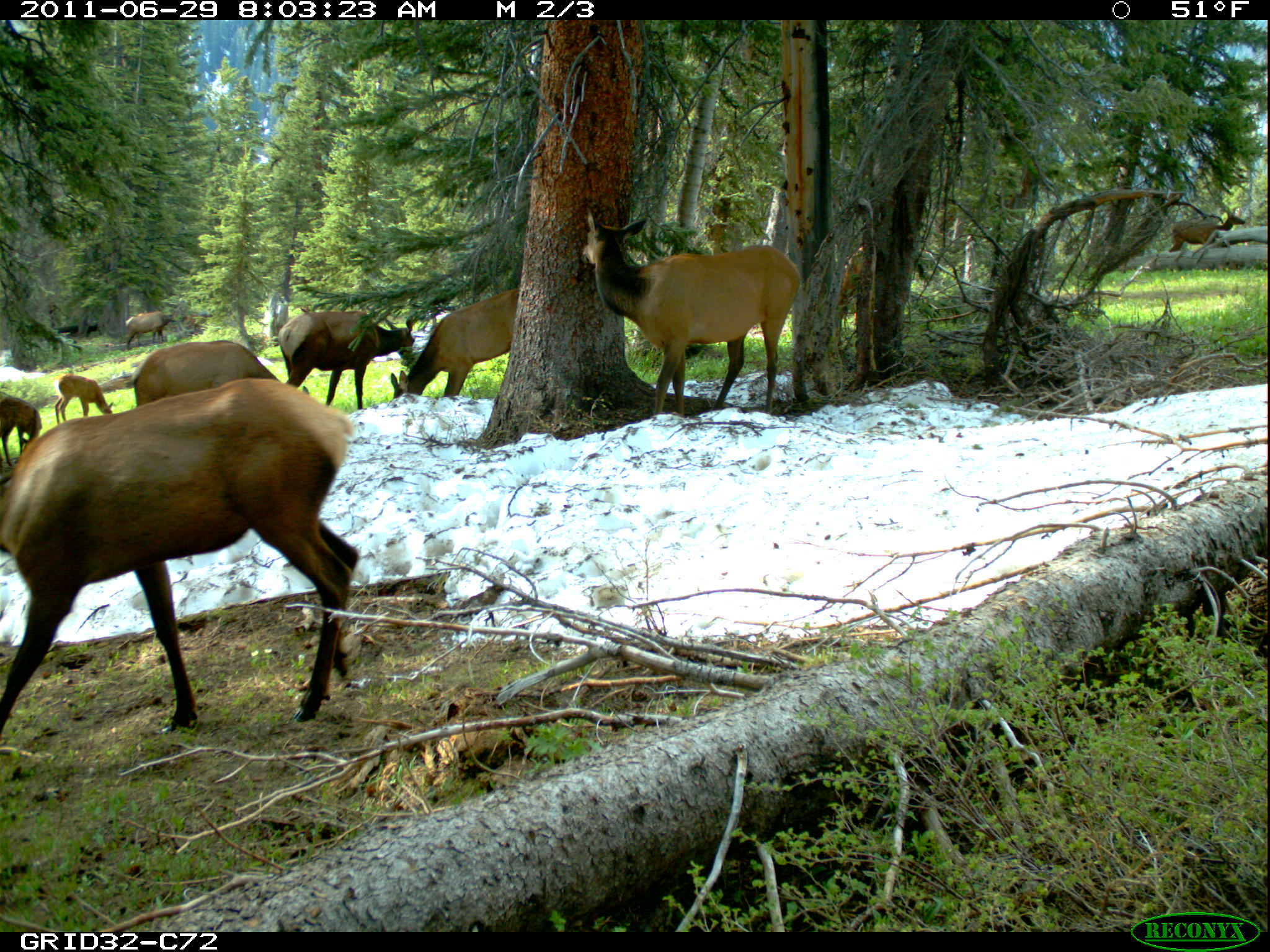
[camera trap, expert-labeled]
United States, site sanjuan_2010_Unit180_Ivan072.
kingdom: Animalia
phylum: Chordata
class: Mammalia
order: Artiodactyla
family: Cervidae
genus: Cervus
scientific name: Cervus elaphus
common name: red deer